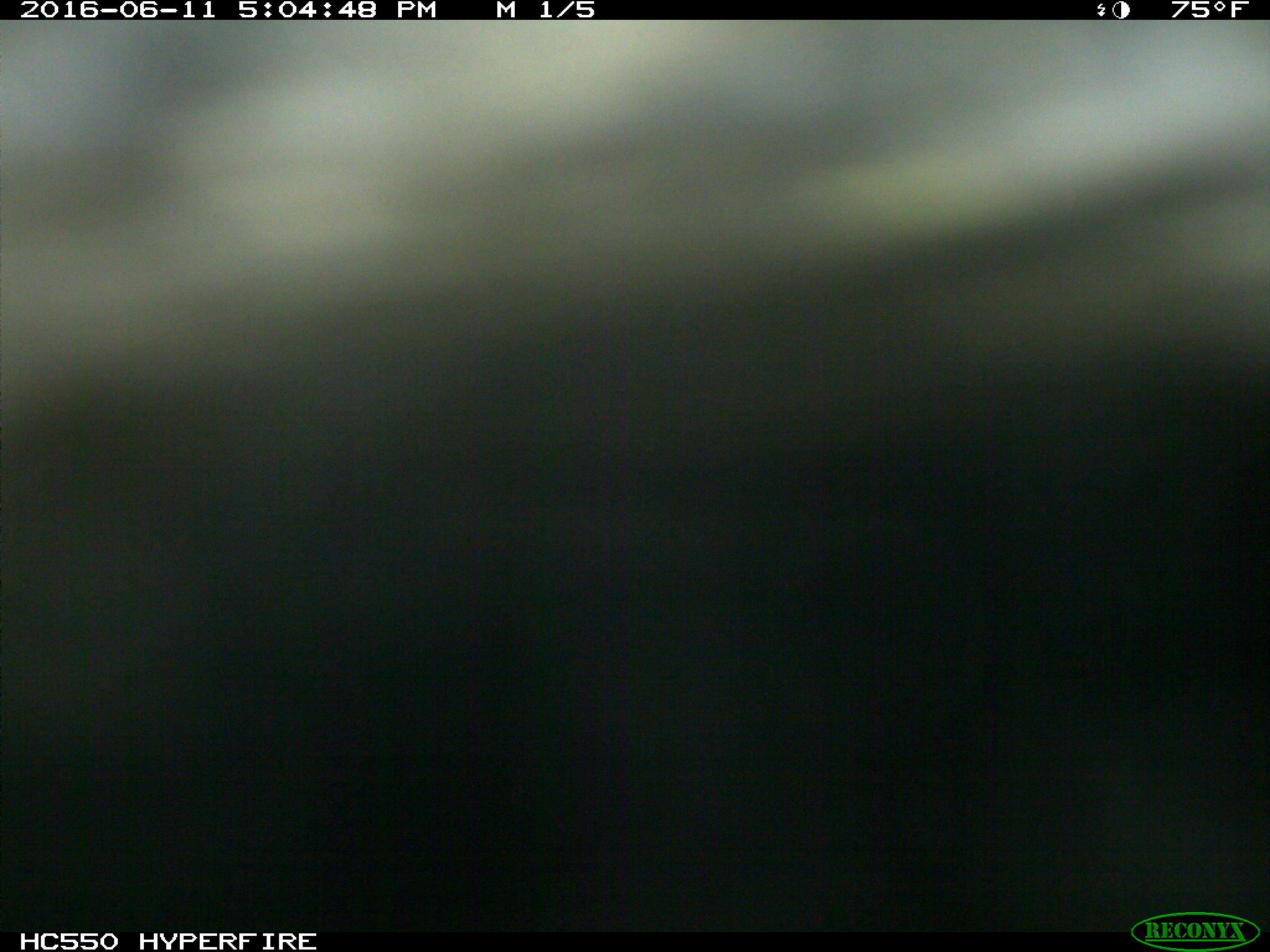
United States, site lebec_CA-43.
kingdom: Animalia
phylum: Chordata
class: Mammalia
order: Artiodactyla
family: Bovidae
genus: Bos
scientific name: Bos taurus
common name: domestic cow